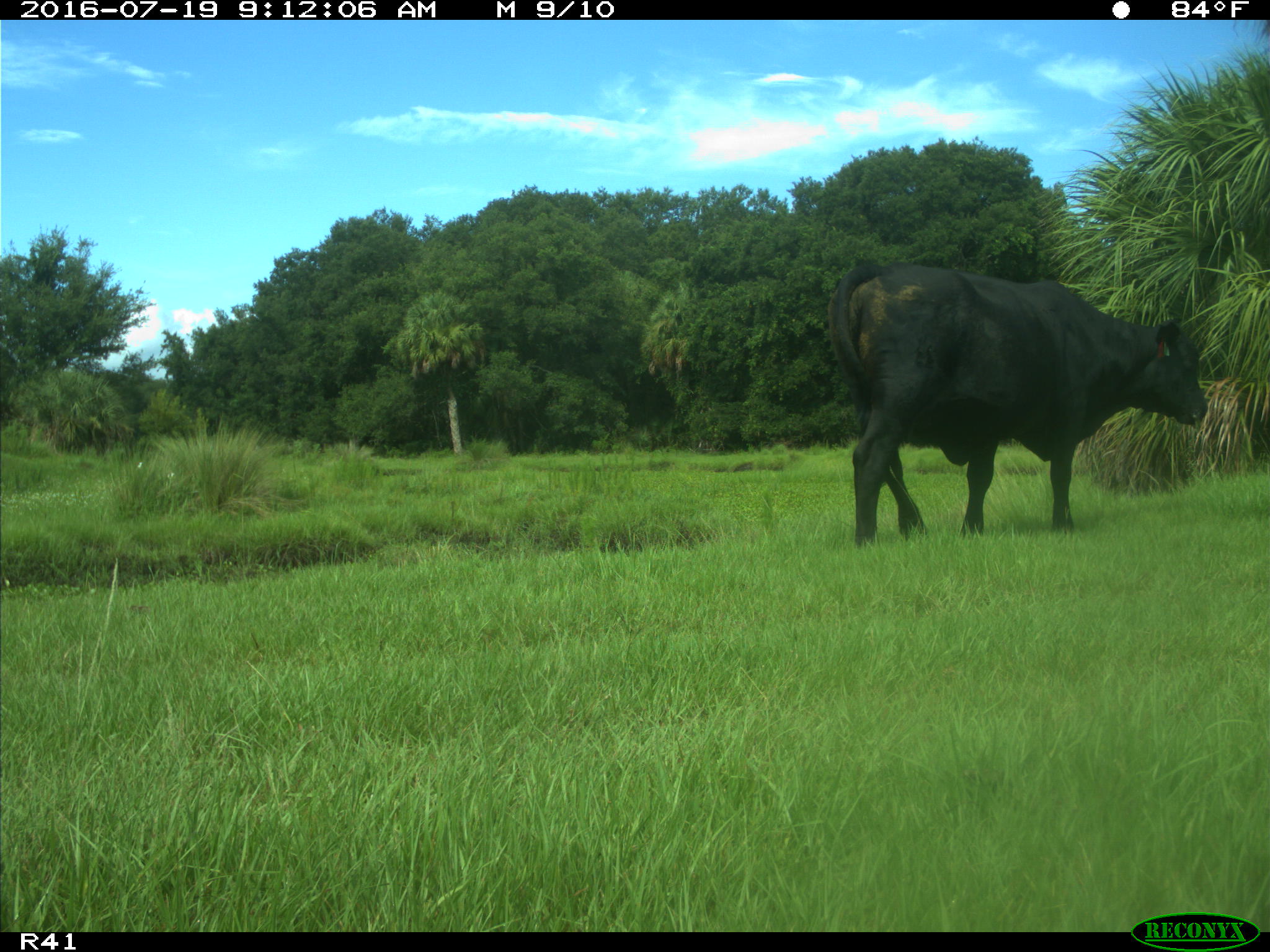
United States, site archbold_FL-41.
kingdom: Animalia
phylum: Chordata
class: Mammalia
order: Artiodactyla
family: Bovidae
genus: Bos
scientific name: Bos taurus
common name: domestic cow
Bos taurus (domestic cow).